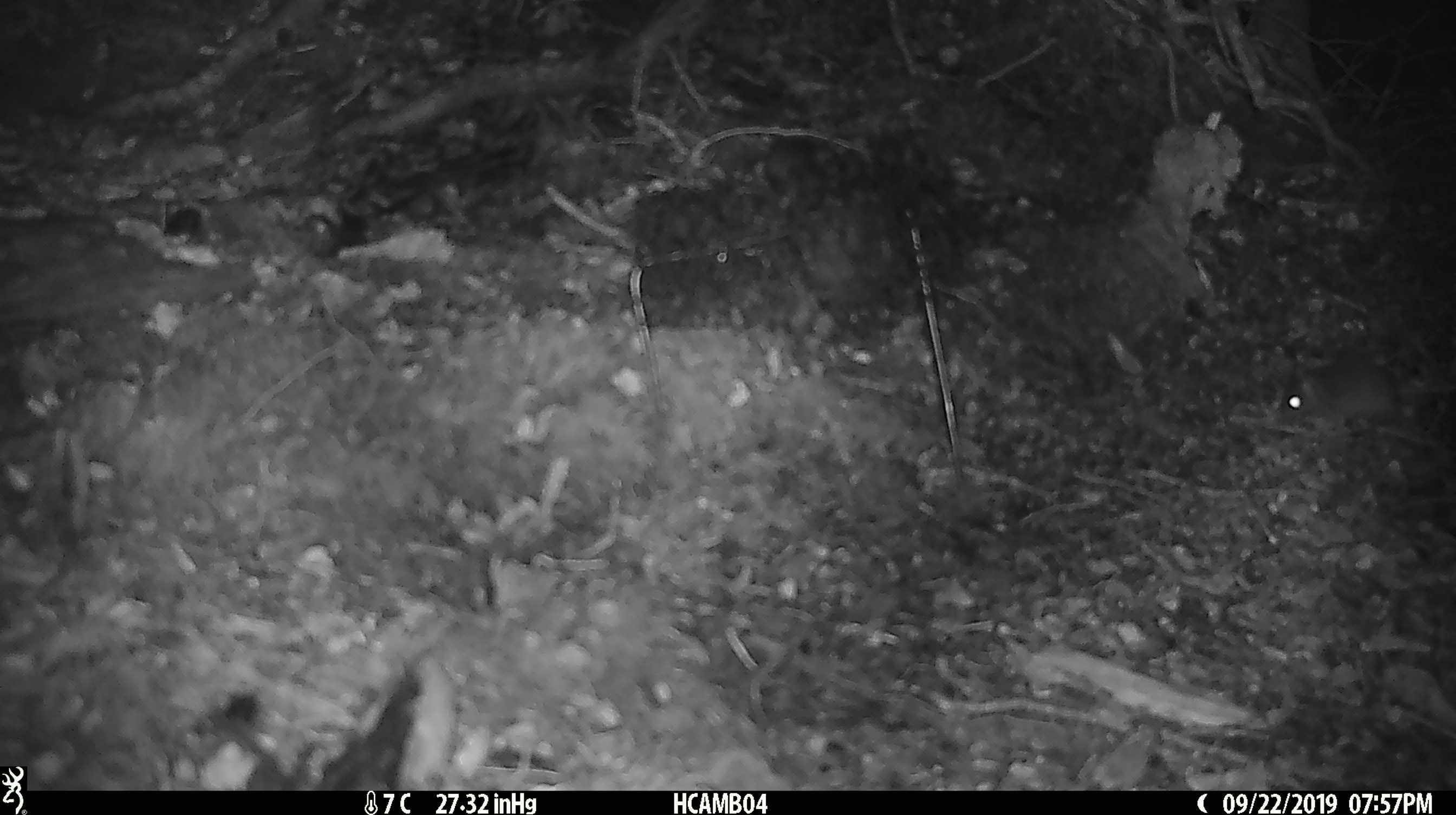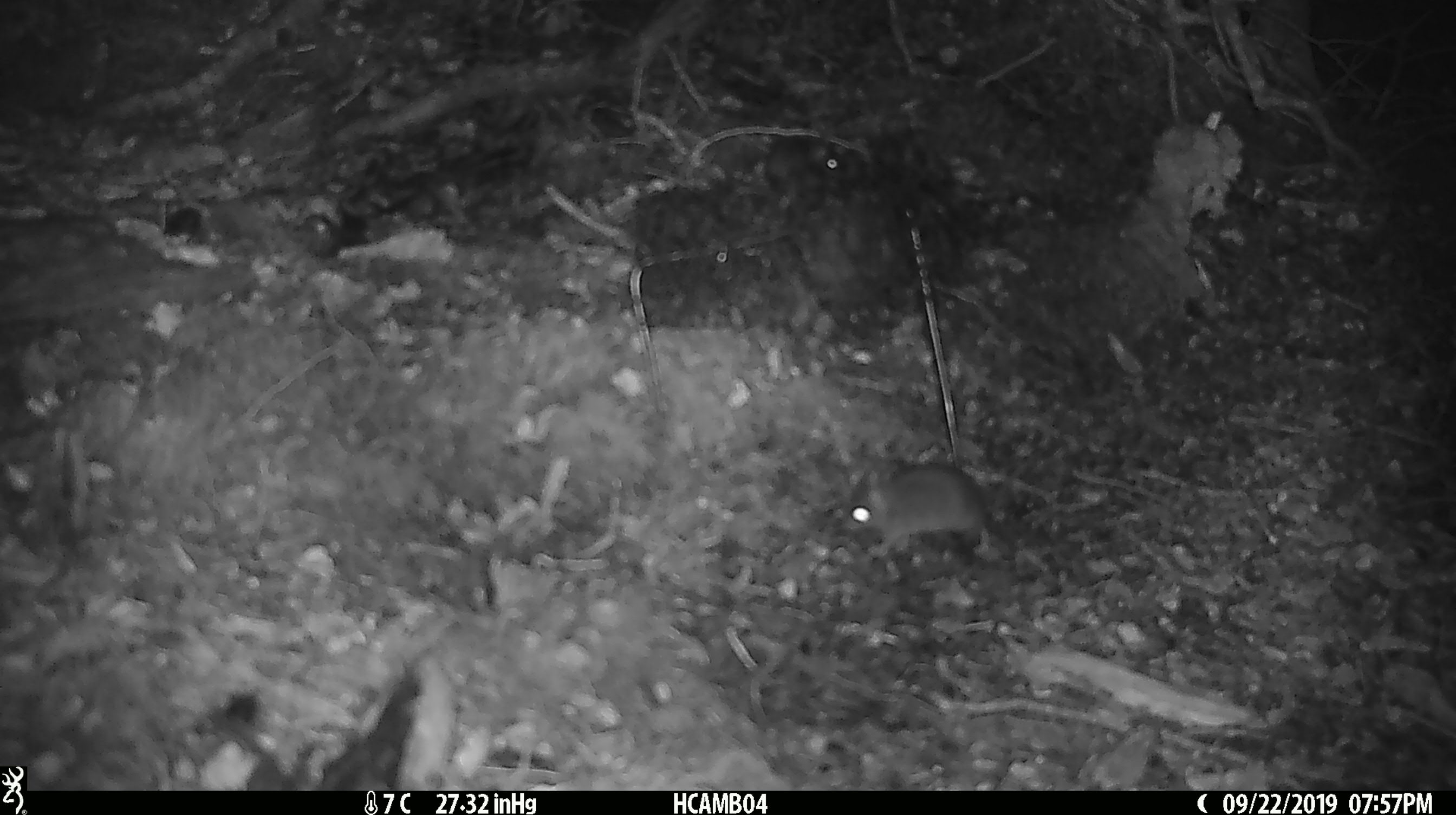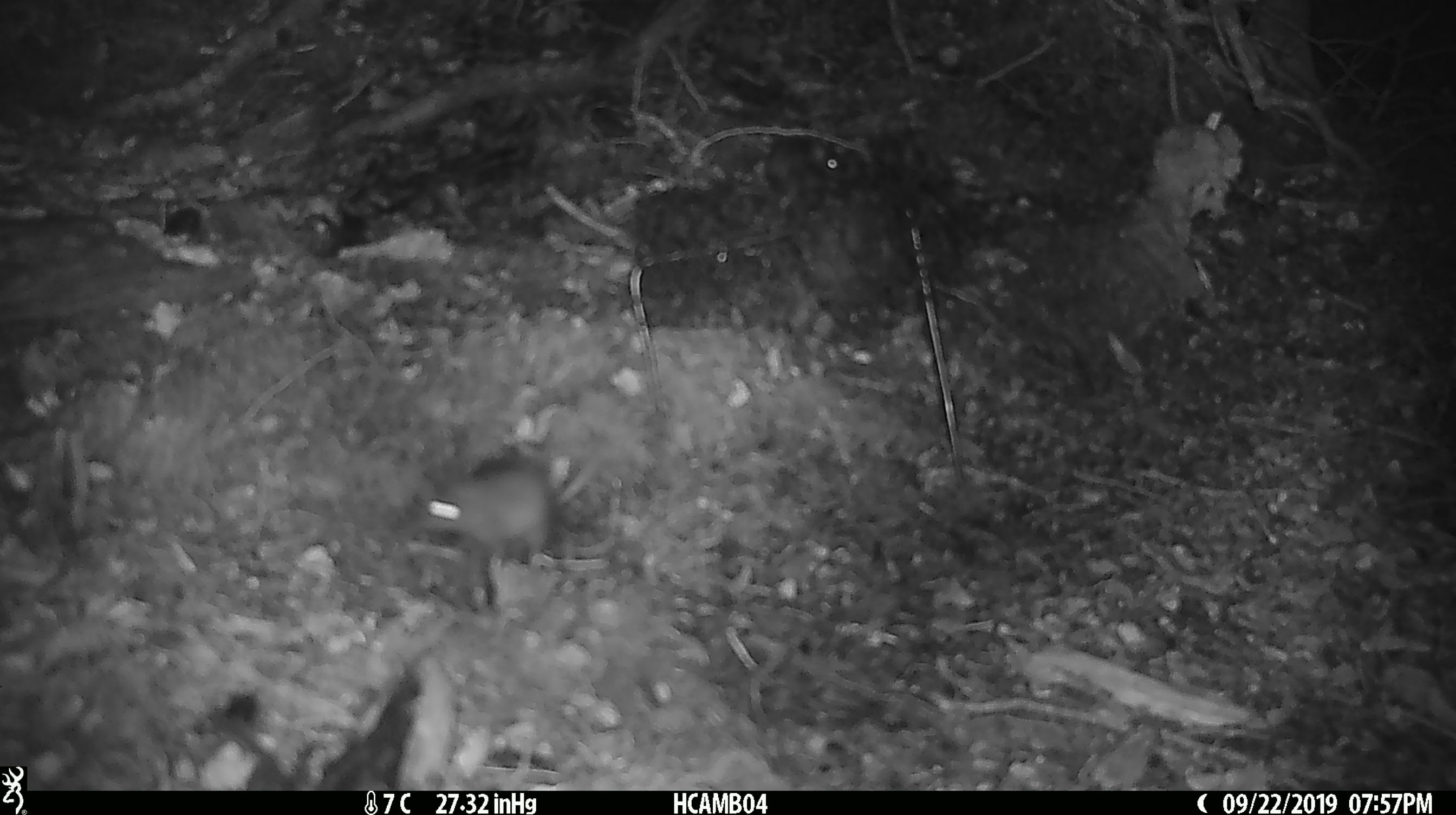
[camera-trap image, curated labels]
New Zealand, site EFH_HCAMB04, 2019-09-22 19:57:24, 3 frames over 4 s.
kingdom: Animalia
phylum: Chordata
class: Mammalia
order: Rodentia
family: Muridae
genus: Mus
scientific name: Mus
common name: mouse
Mouse (Mus).